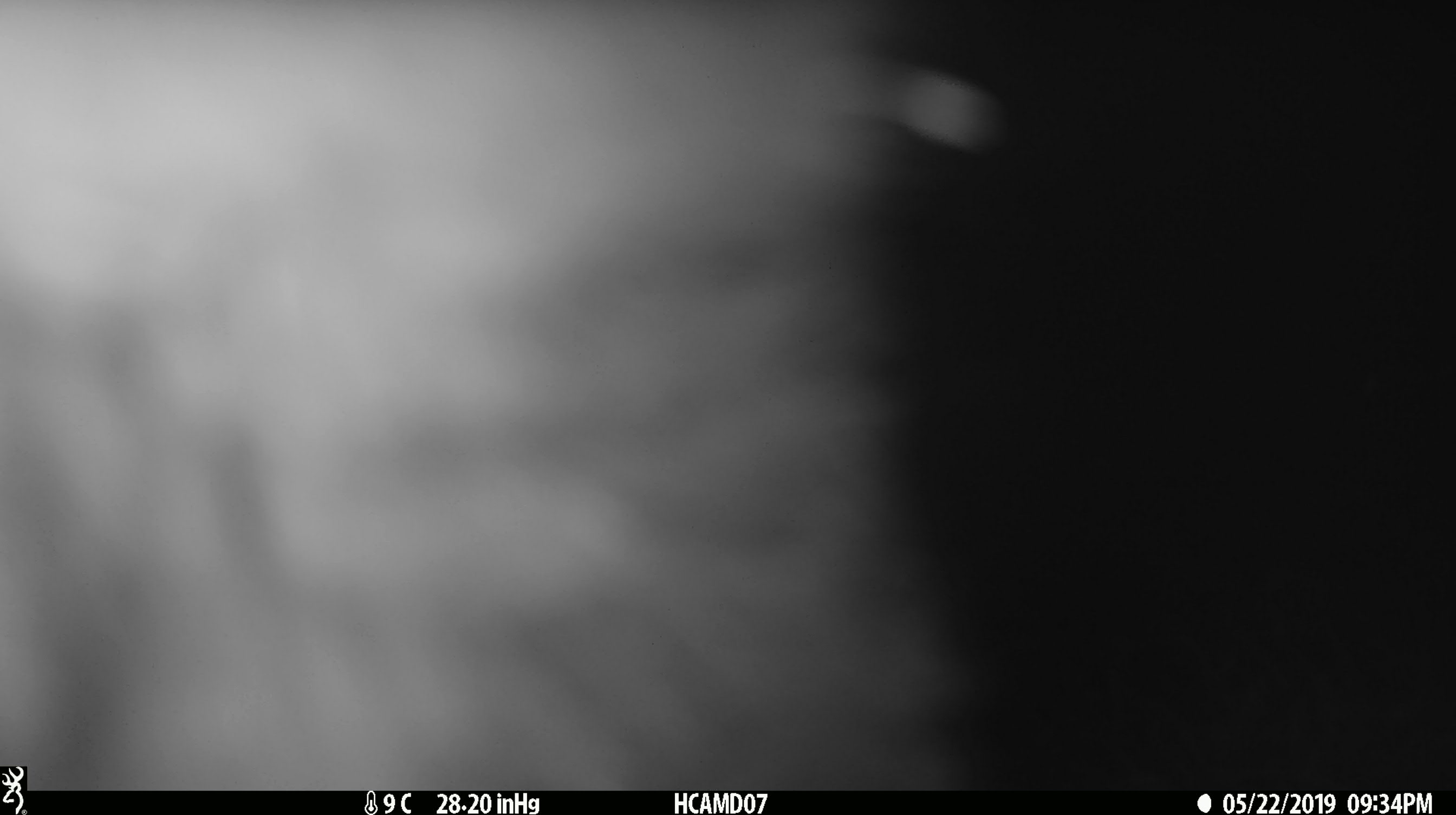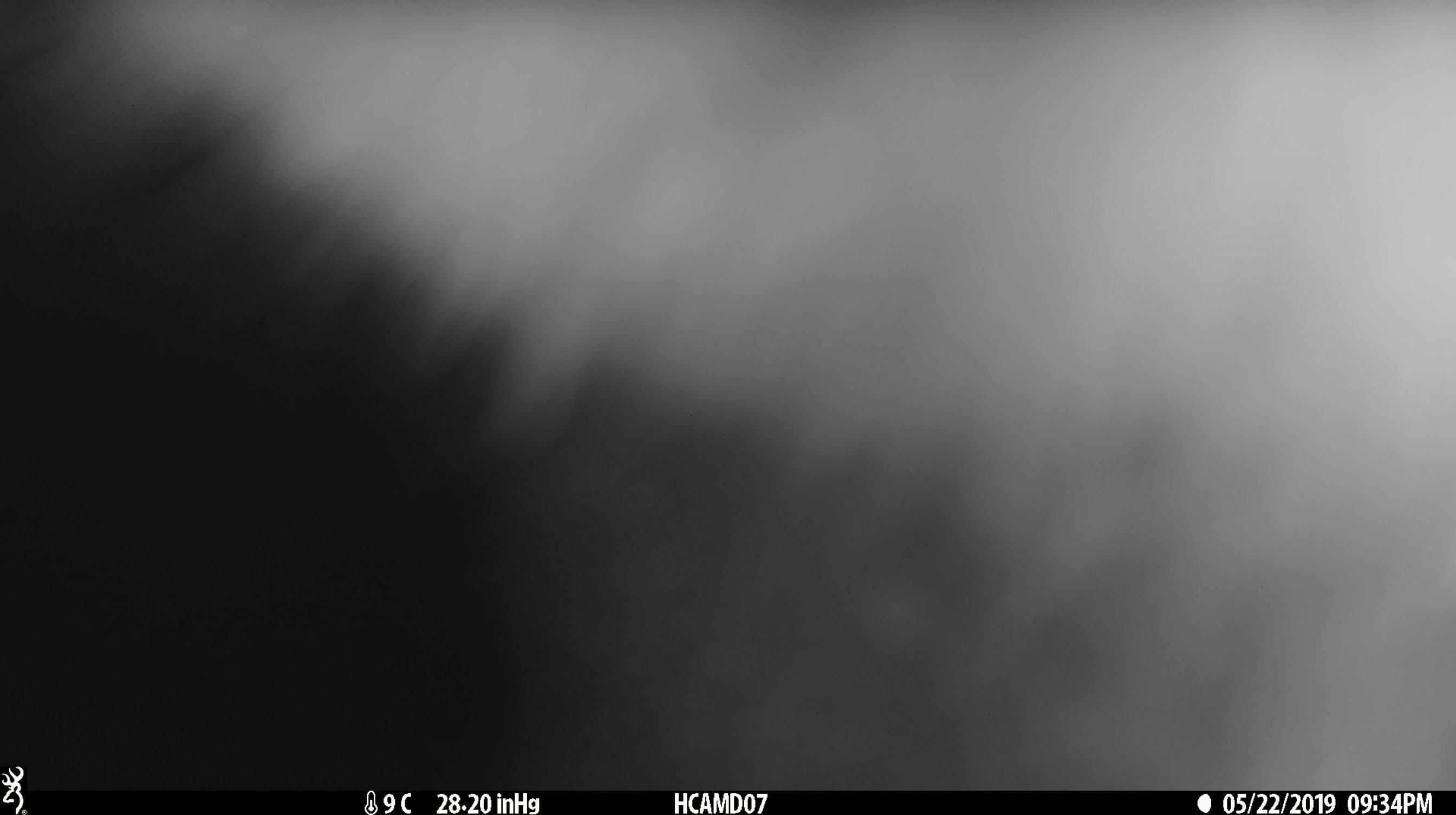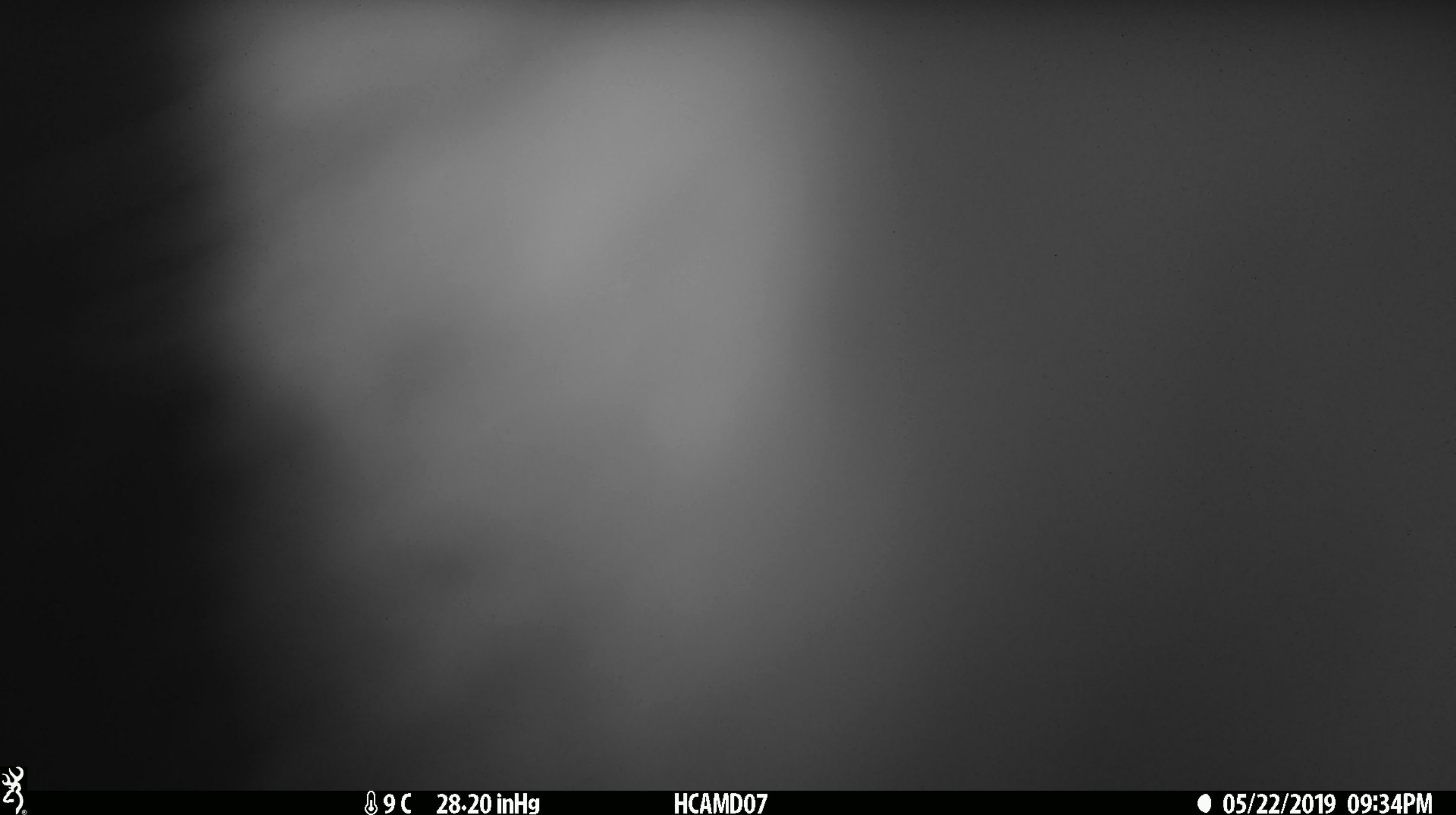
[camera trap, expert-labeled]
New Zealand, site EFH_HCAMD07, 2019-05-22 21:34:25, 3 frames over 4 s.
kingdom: Animalia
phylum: Chordata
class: Mammalia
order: Diprotodontia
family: Phalangeridae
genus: Trichosurus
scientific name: Trichosurus vulpecula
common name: common brushtail possum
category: possum